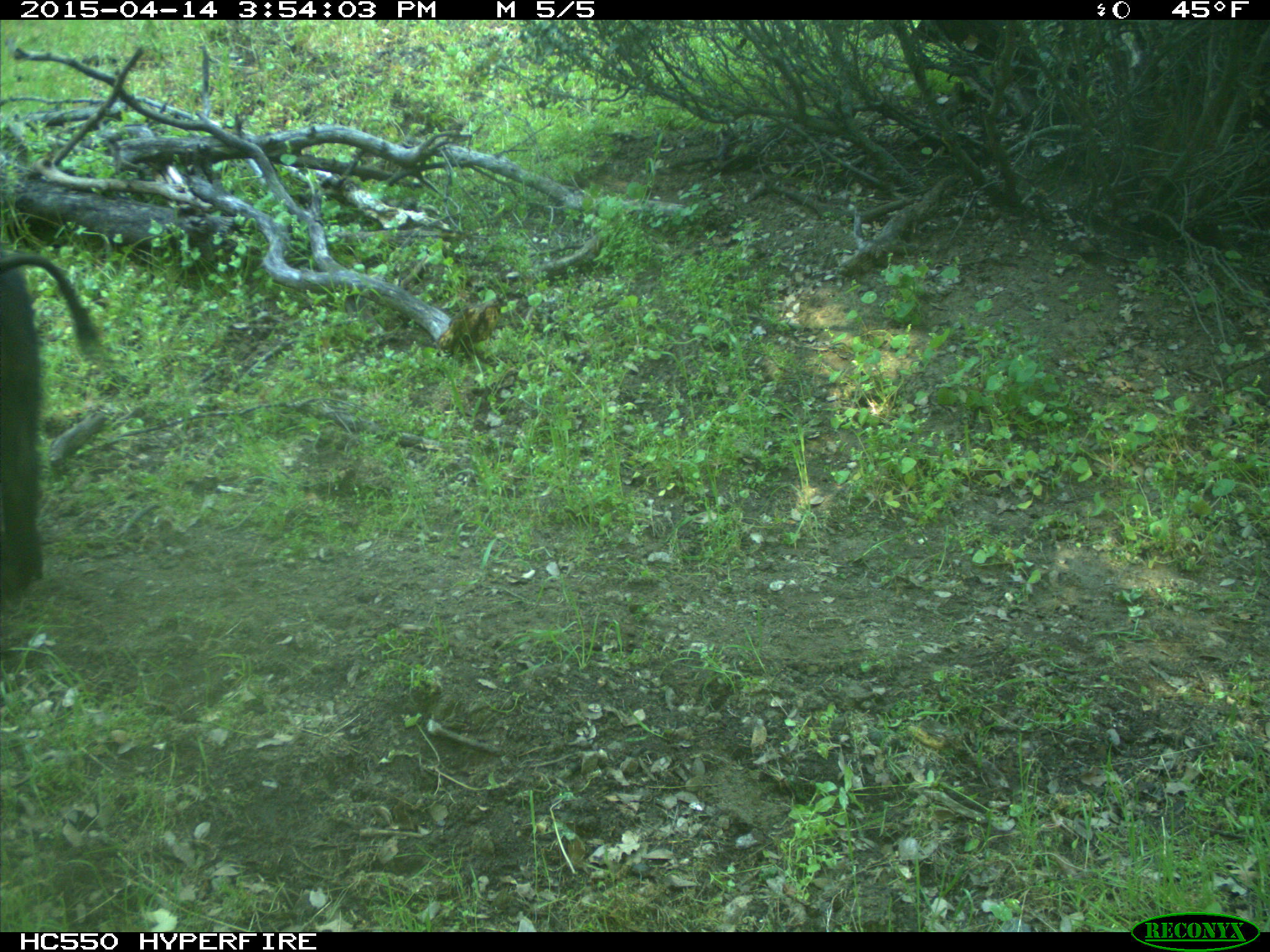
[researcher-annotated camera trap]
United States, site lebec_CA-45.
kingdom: Animalia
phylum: Chordata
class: Mammalia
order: Artiodactyla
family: Suidae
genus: Sus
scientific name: Sus scrofa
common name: wild boar